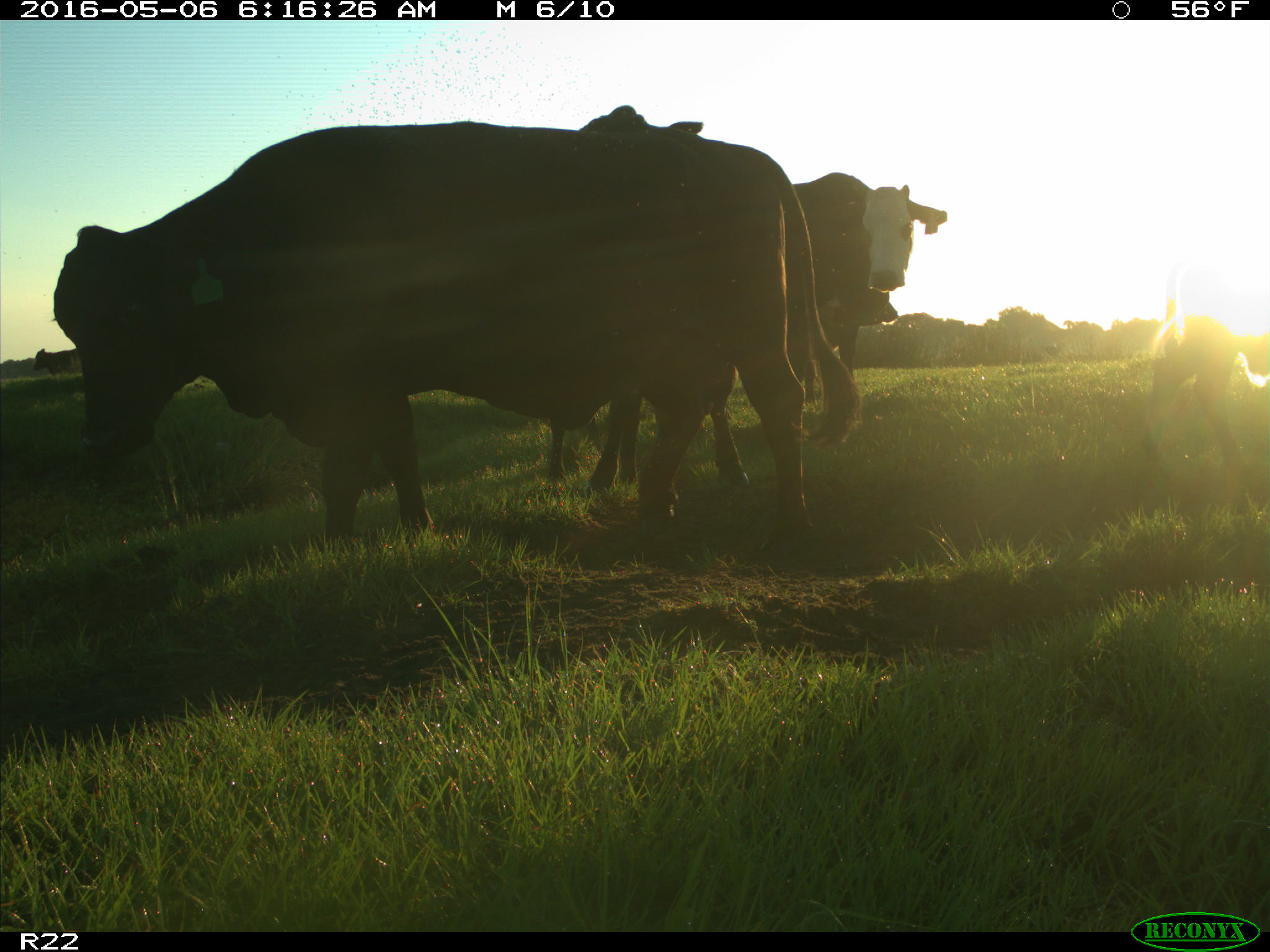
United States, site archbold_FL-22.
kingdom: Animalia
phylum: Chordata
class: Mammalia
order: Artiodactyla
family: Bovidae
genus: Bos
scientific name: Bos taurus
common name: domestic cow